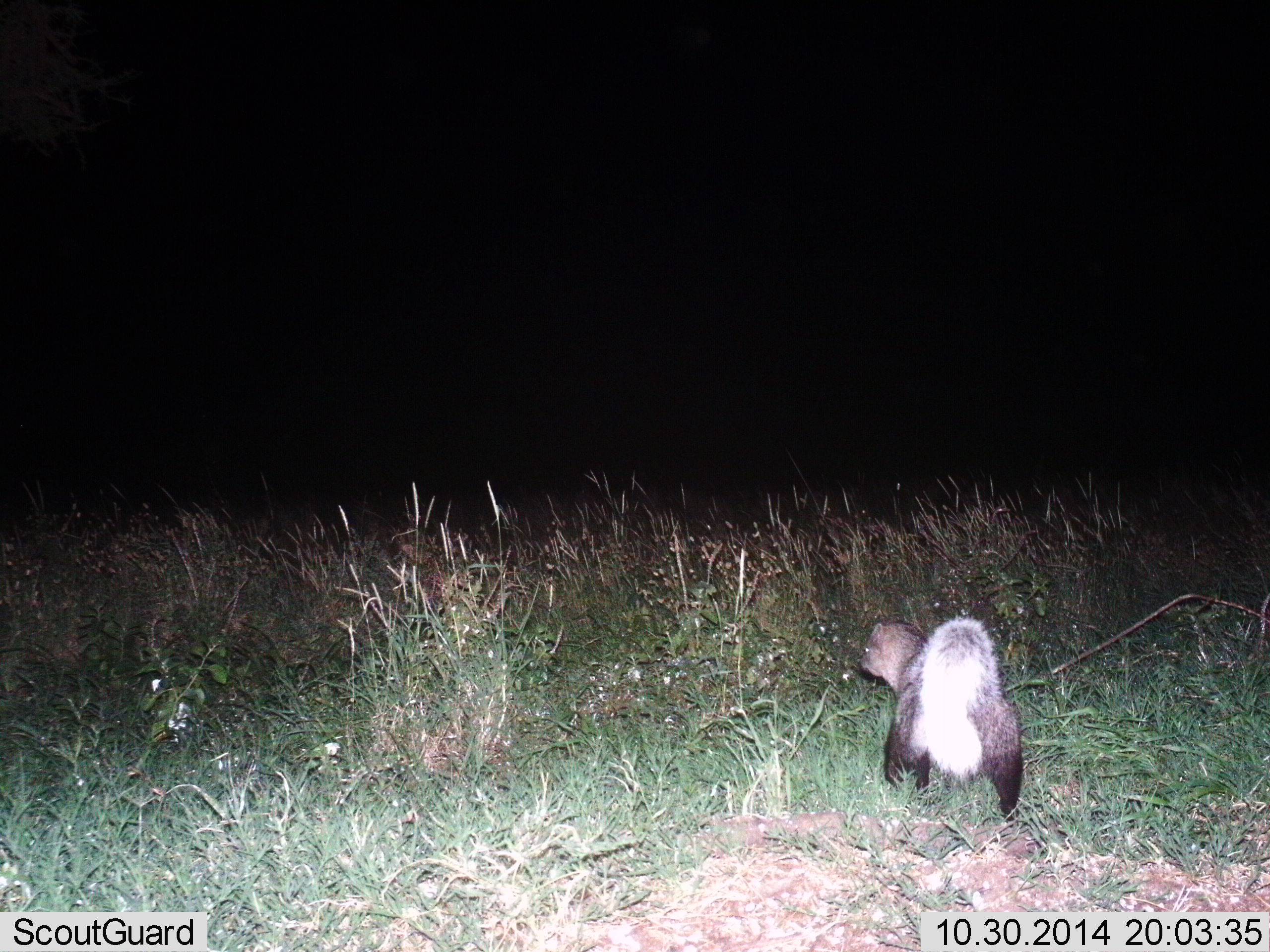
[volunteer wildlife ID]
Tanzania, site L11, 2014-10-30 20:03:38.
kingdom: Animalia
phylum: Chordata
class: Mammalia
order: Carnivora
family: Herpestidae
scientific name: Herpestidae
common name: mongoose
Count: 1.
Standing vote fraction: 60%.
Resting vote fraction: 0%.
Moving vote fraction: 40%.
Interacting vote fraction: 0%.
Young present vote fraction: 0%.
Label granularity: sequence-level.